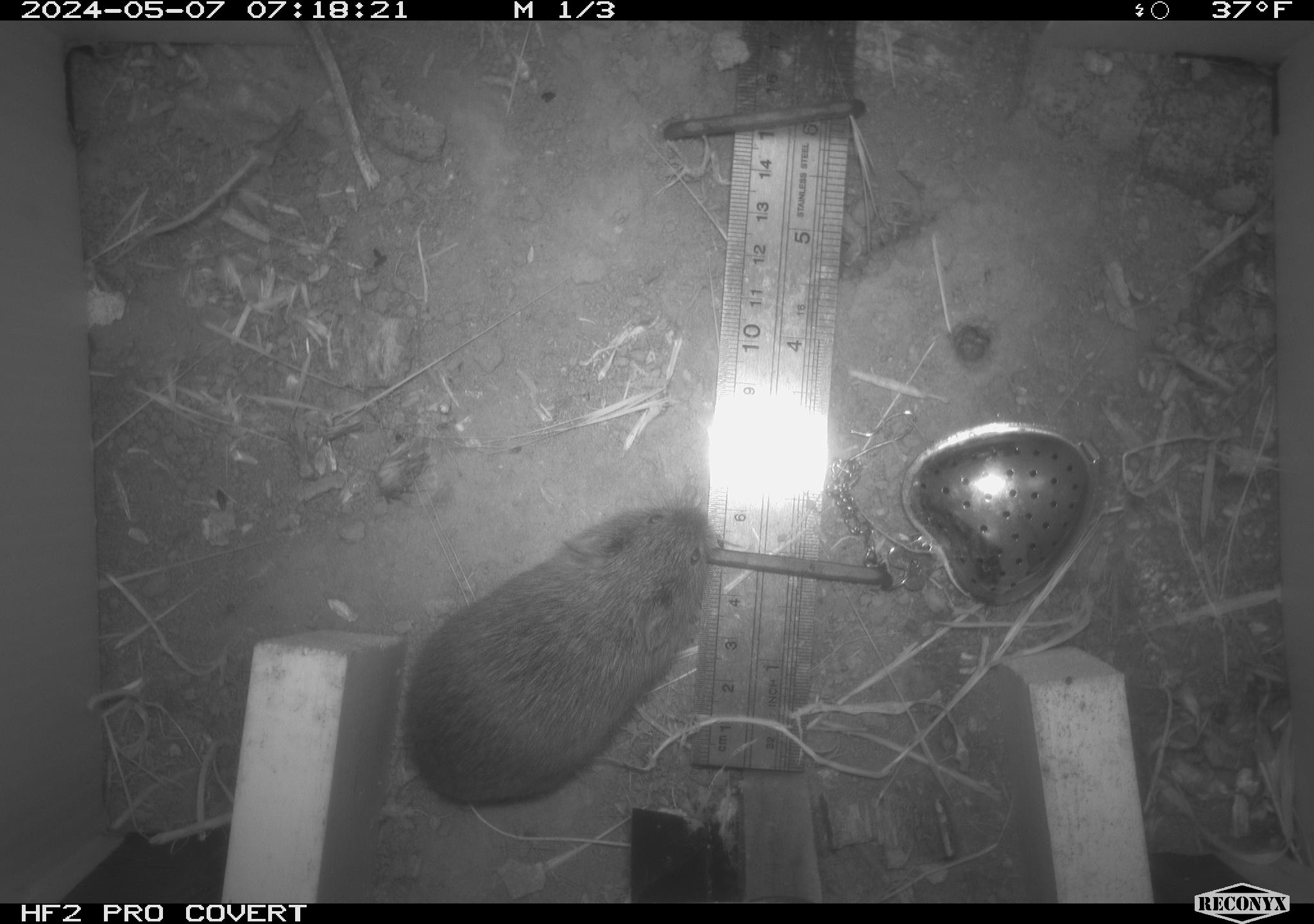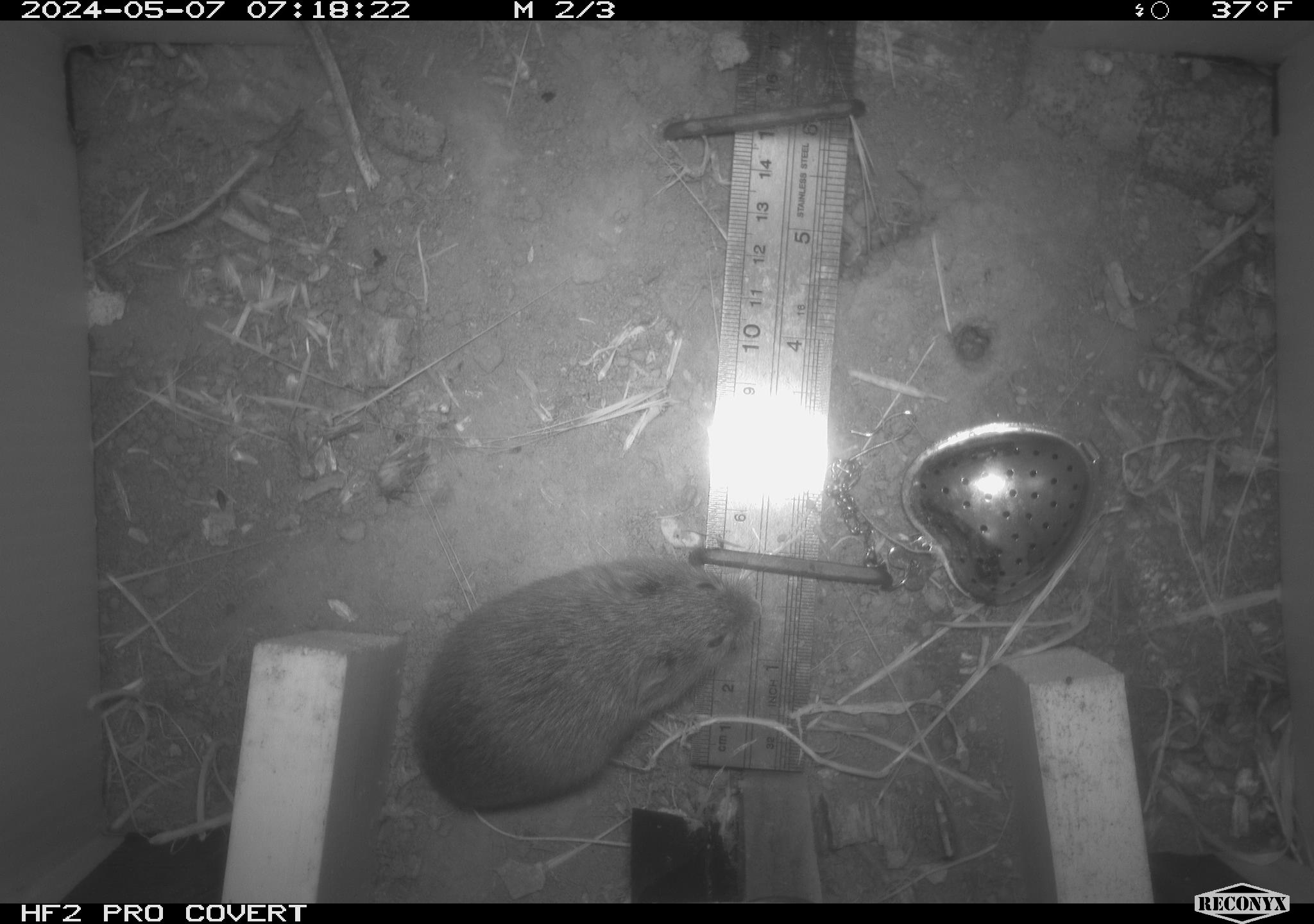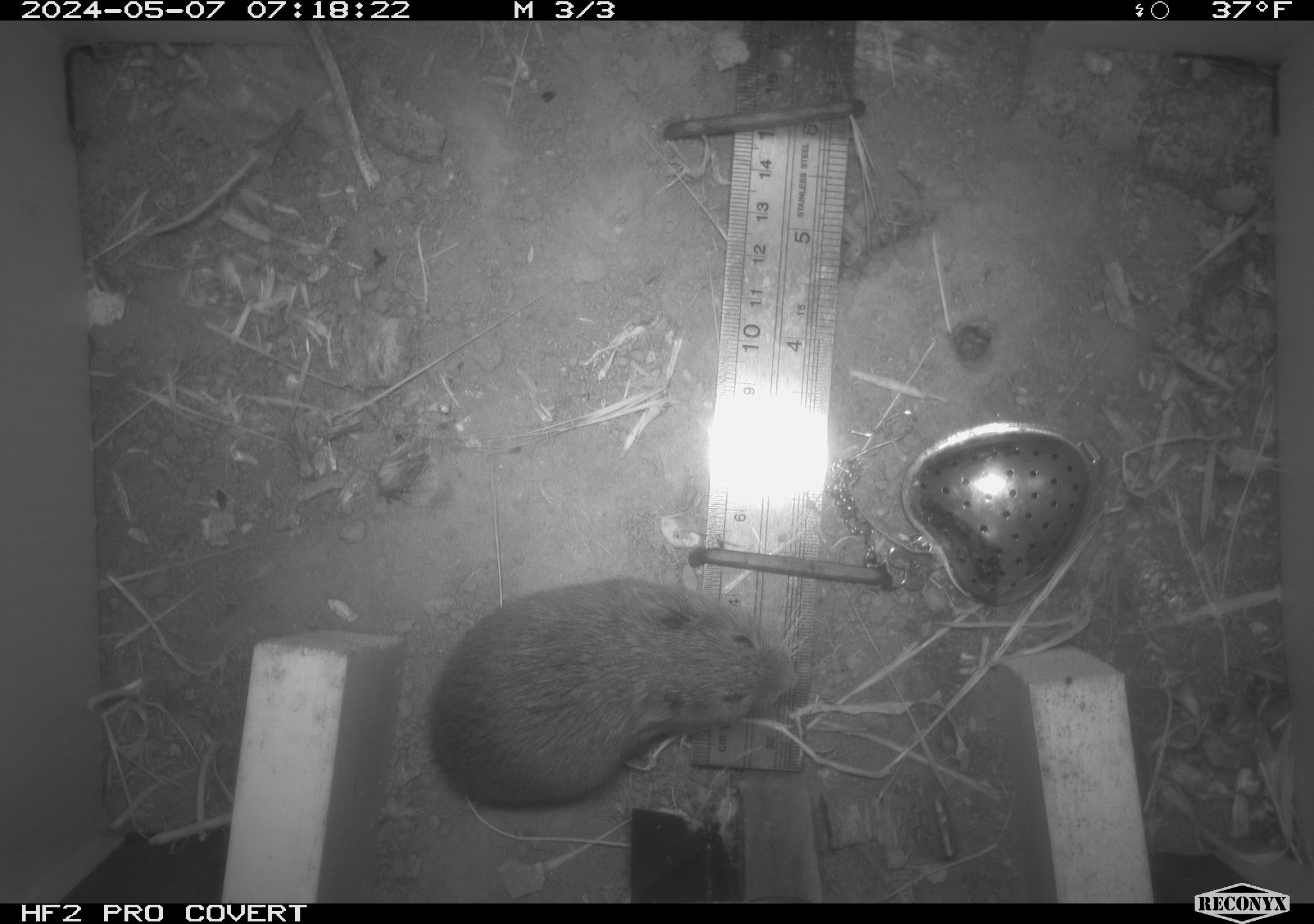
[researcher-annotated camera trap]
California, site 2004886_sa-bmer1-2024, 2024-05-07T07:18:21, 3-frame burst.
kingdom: Animalia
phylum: Chordata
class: Mammalia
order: Rodentia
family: Cricetidae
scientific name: Arvicolinae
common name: voles, lemmings, and muskrats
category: arvicolinae subfamily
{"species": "arvicolinae subfamily (voles, lemmings, and muskrats) (Arvicolinae)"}